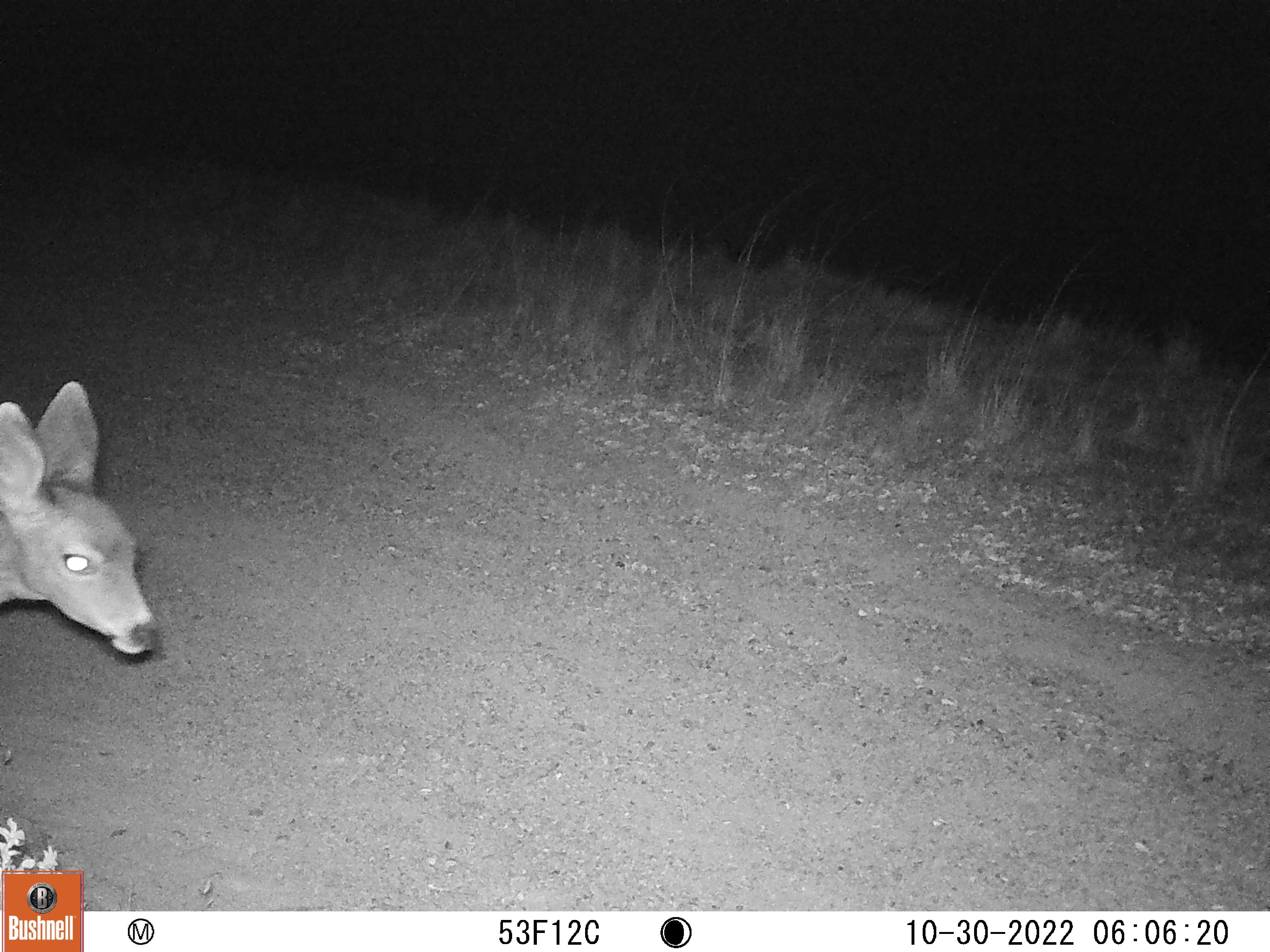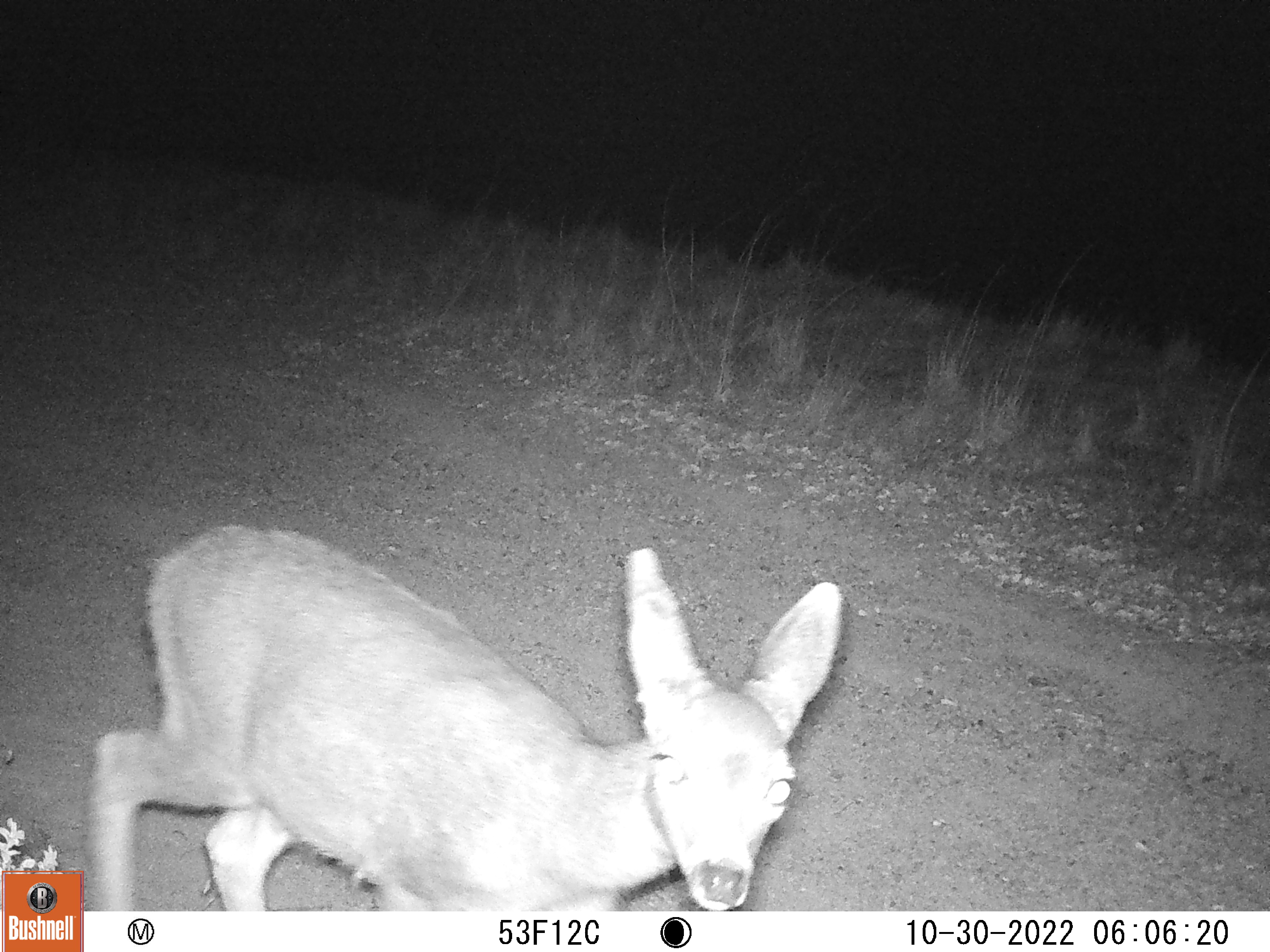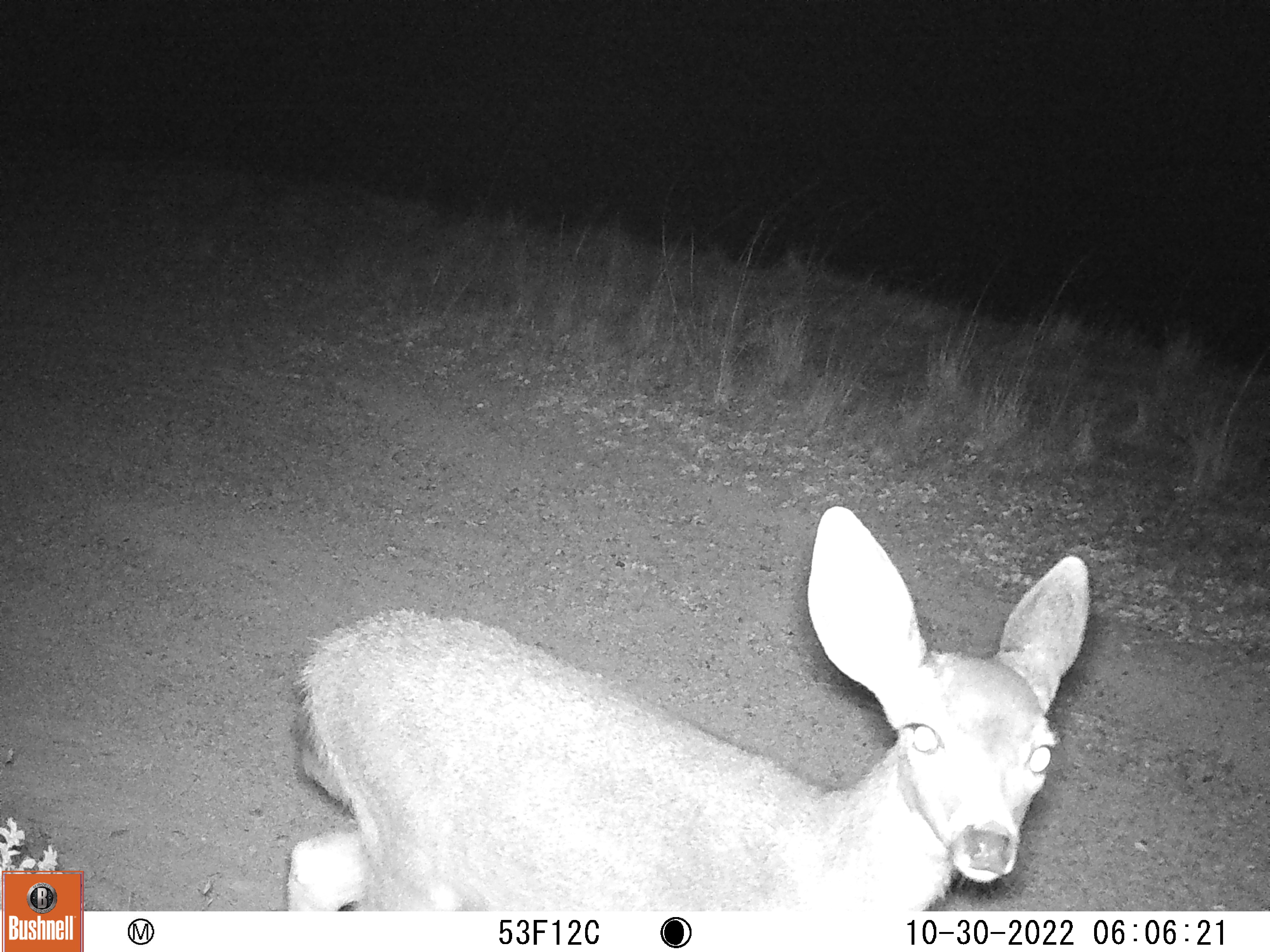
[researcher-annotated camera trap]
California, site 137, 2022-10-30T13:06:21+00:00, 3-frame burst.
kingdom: Animalia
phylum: Chordata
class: Mammalia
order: Artiodactyla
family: Cervidae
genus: Odocoileus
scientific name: Odocoileus hemionus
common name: mule deer